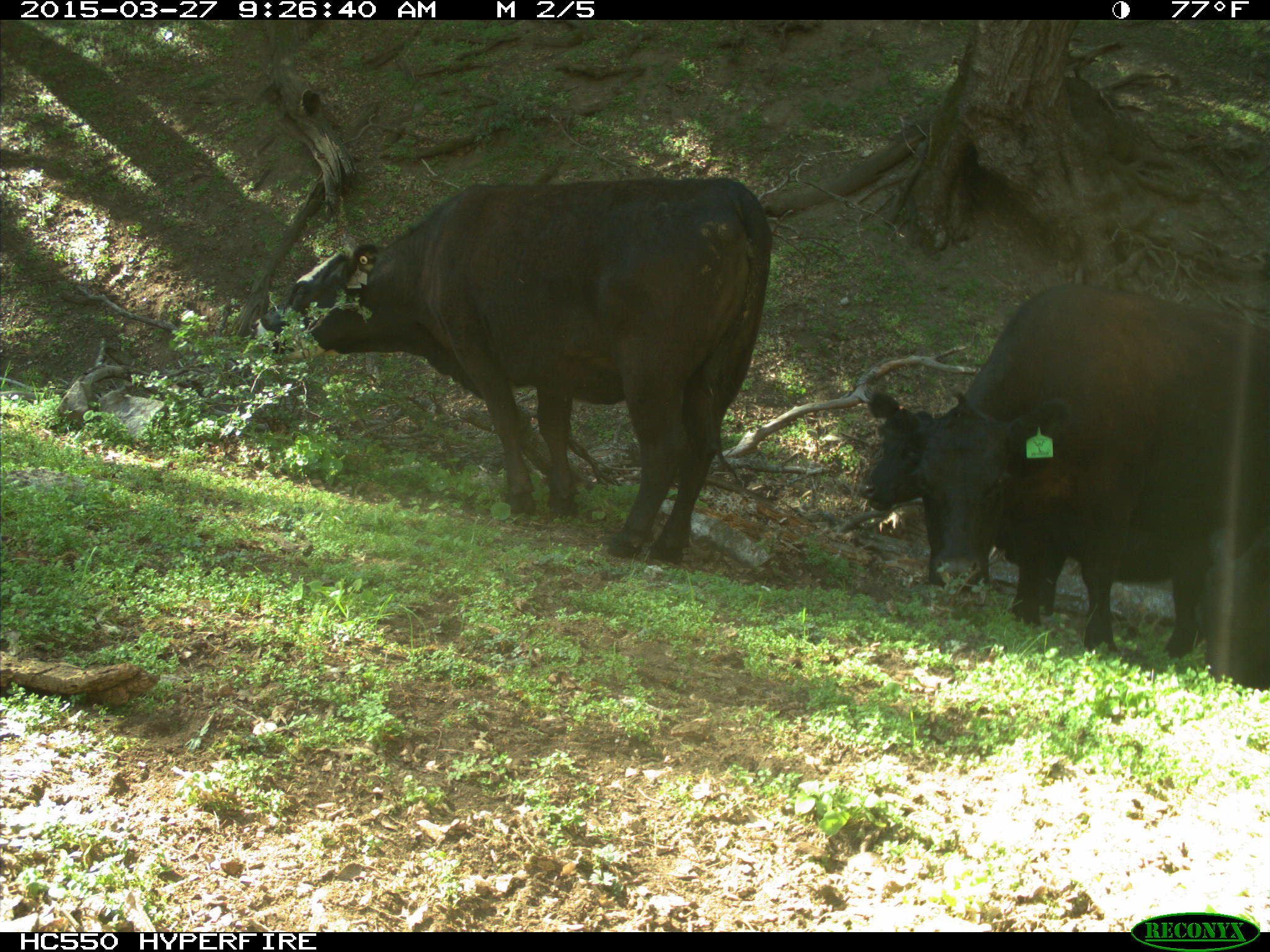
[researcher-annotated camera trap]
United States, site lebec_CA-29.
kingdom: Animalia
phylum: Chordata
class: Mammalia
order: Artiodactyla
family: Bovidae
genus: Bos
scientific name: Bos taurus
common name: domestic cow